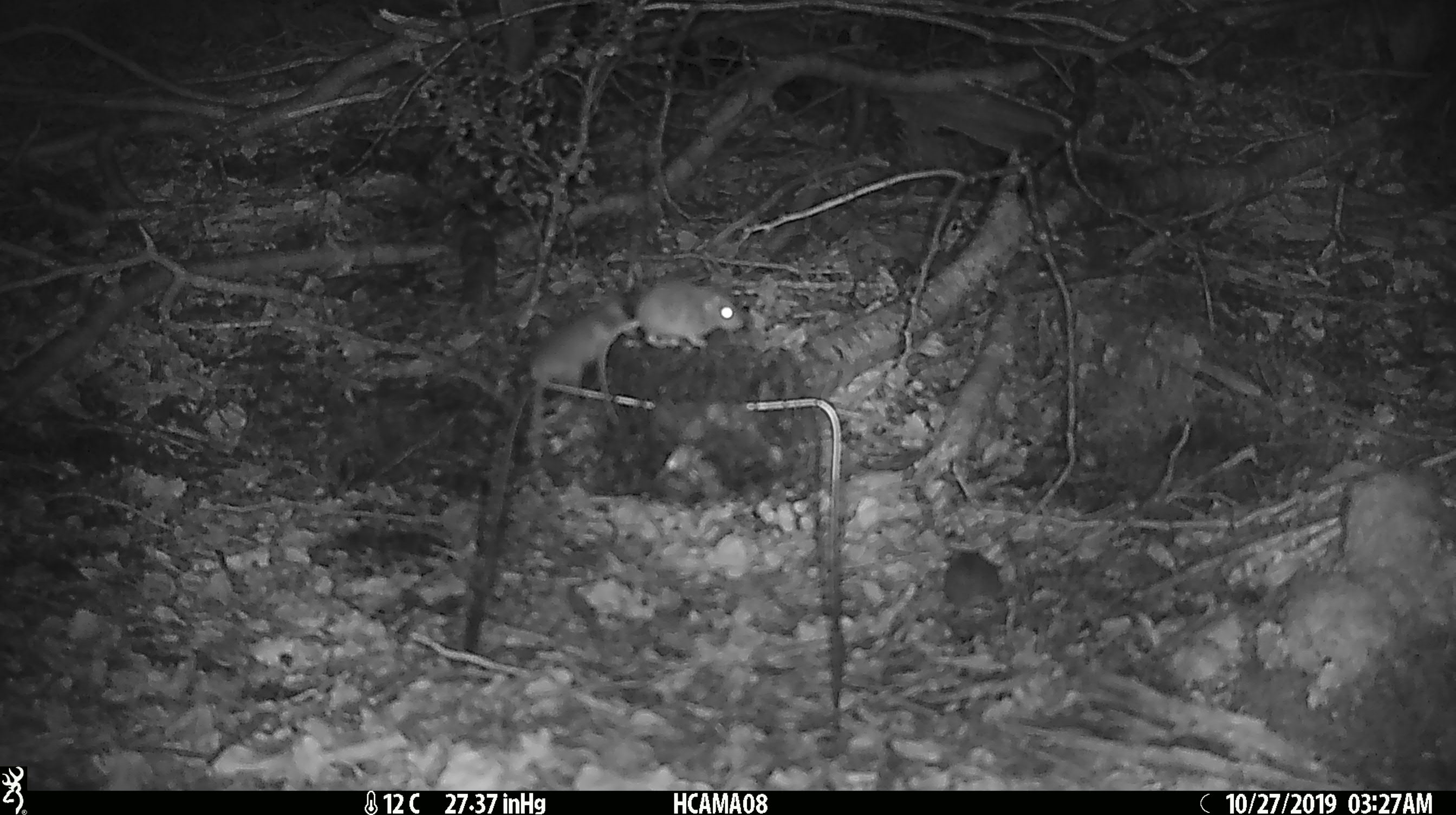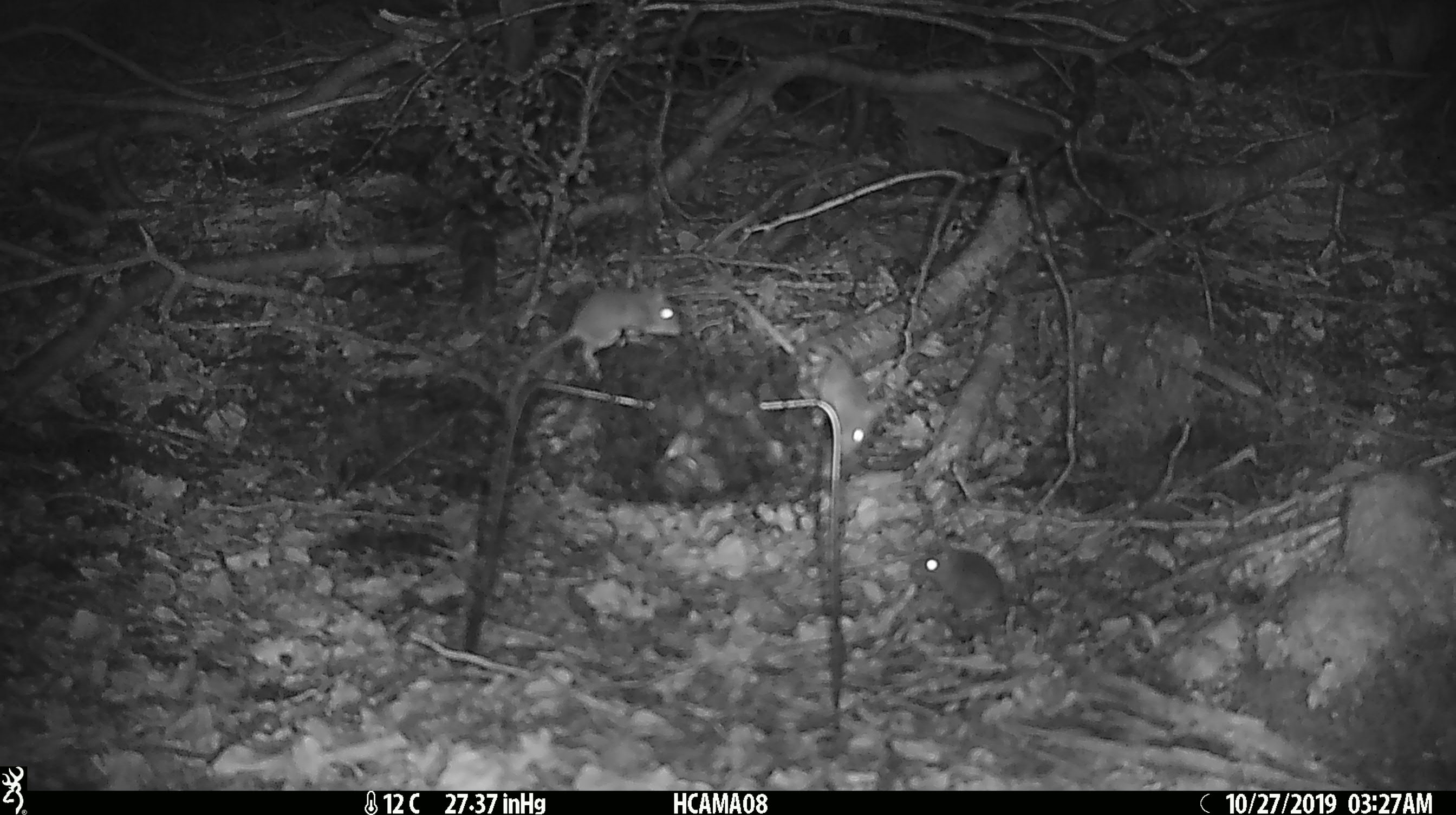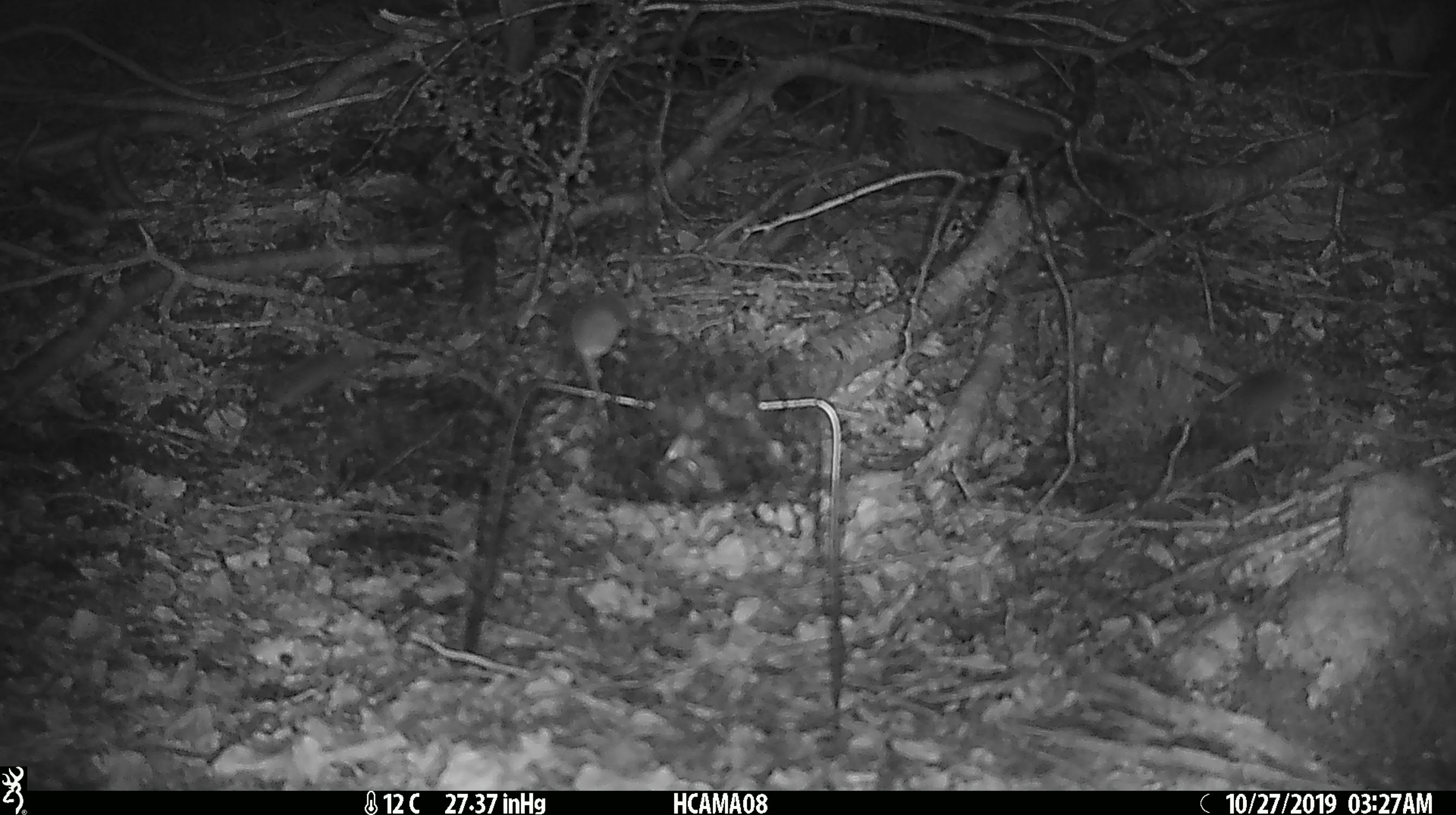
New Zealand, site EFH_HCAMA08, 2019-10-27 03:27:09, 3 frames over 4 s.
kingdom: Animalia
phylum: Chordata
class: Mammalia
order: Rodentia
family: Muridae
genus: Mus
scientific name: Mus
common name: mouse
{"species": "mouse (Mus)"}